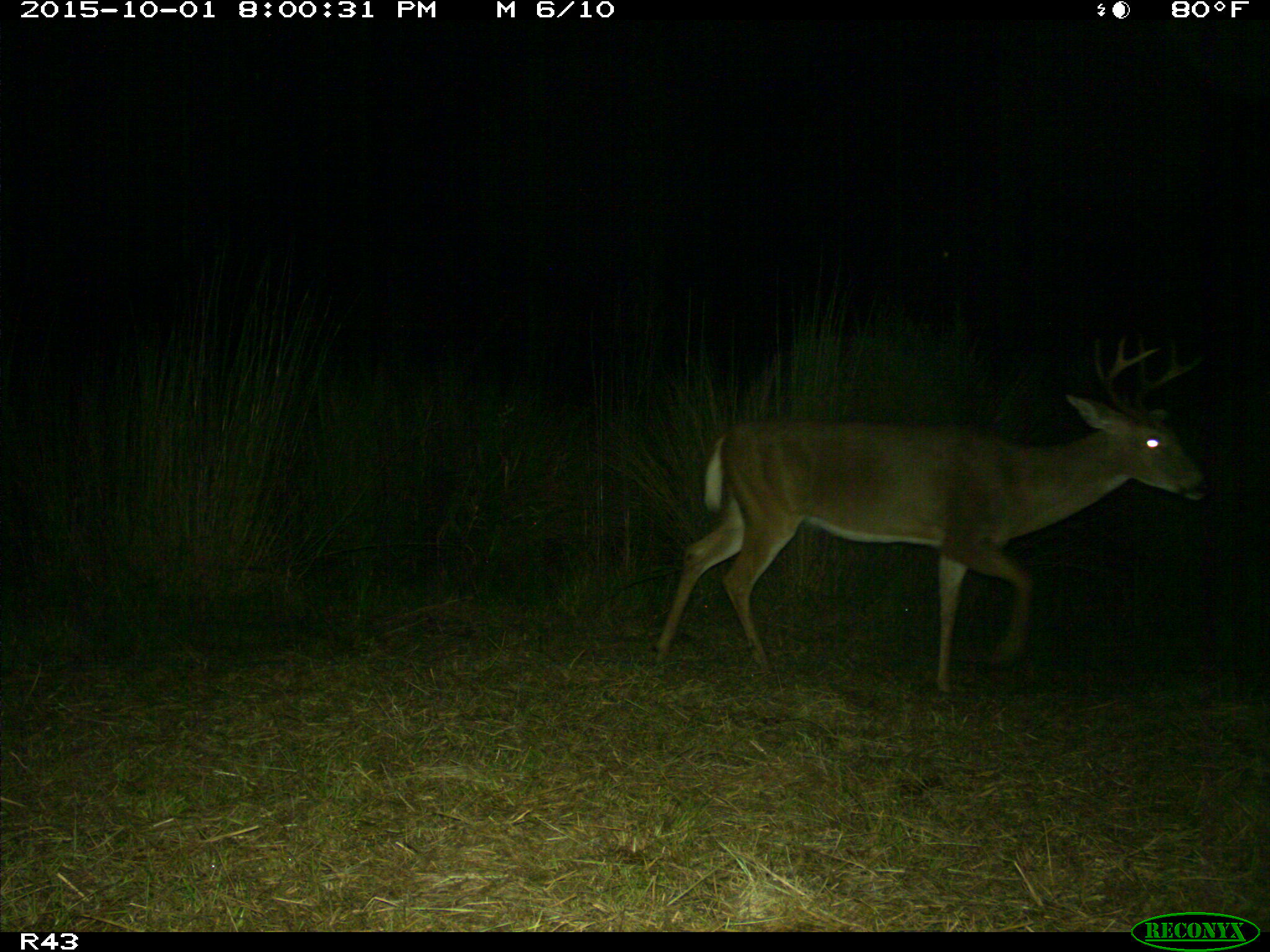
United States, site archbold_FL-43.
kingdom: Animalia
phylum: Chordata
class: Mammalia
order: Artiodactyla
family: Cervidae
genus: Odocoileus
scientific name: Odocoileus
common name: deer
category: unidentified deer